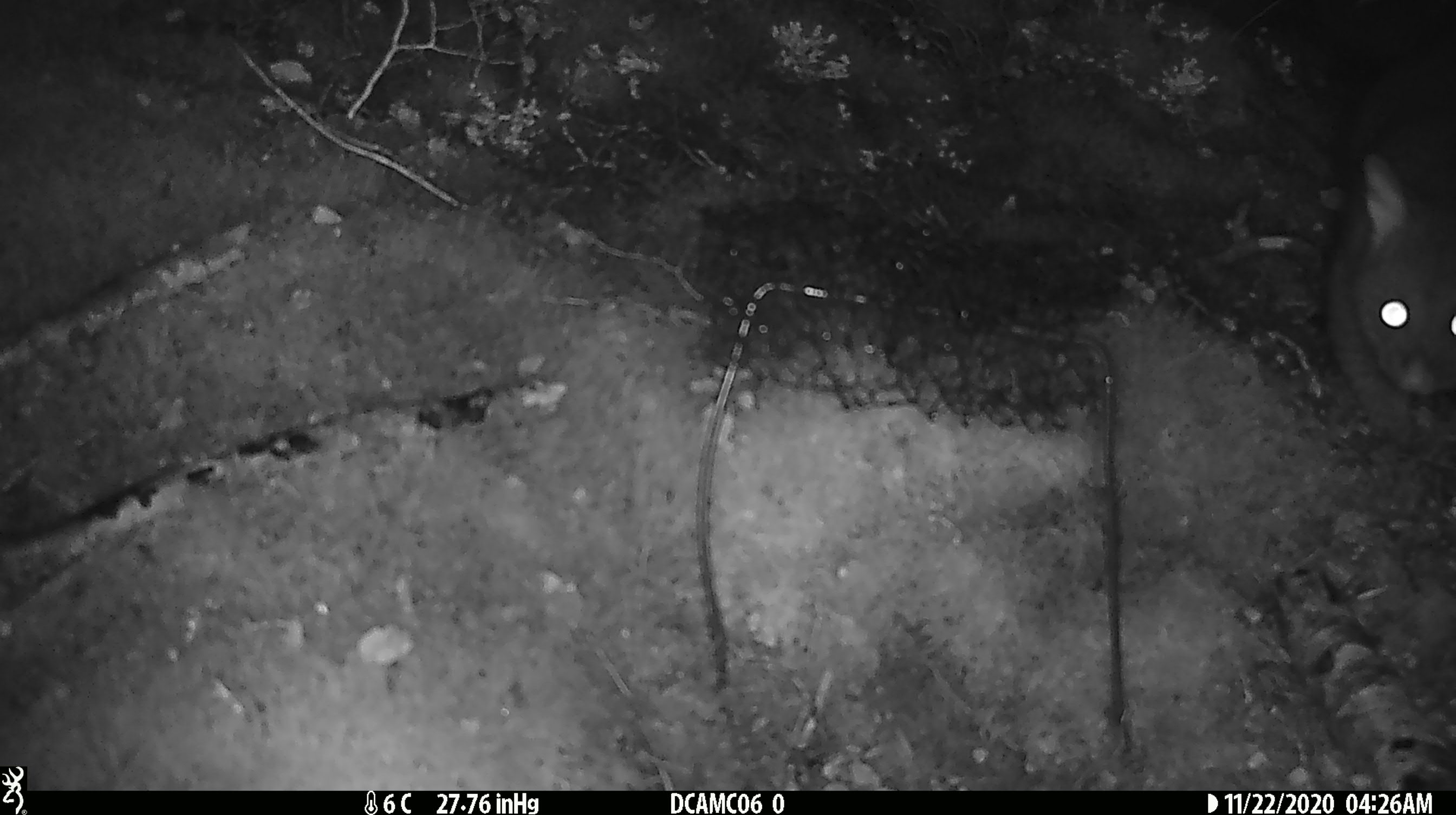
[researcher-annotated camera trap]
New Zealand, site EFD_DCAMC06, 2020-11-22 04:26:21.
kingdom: Animalia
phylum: Chordata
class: Mammalia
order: Diprotodontia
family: Phalangeridae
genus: Trichosurus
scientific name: Trichosurus vulpecula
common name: common brushtail possum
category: possum